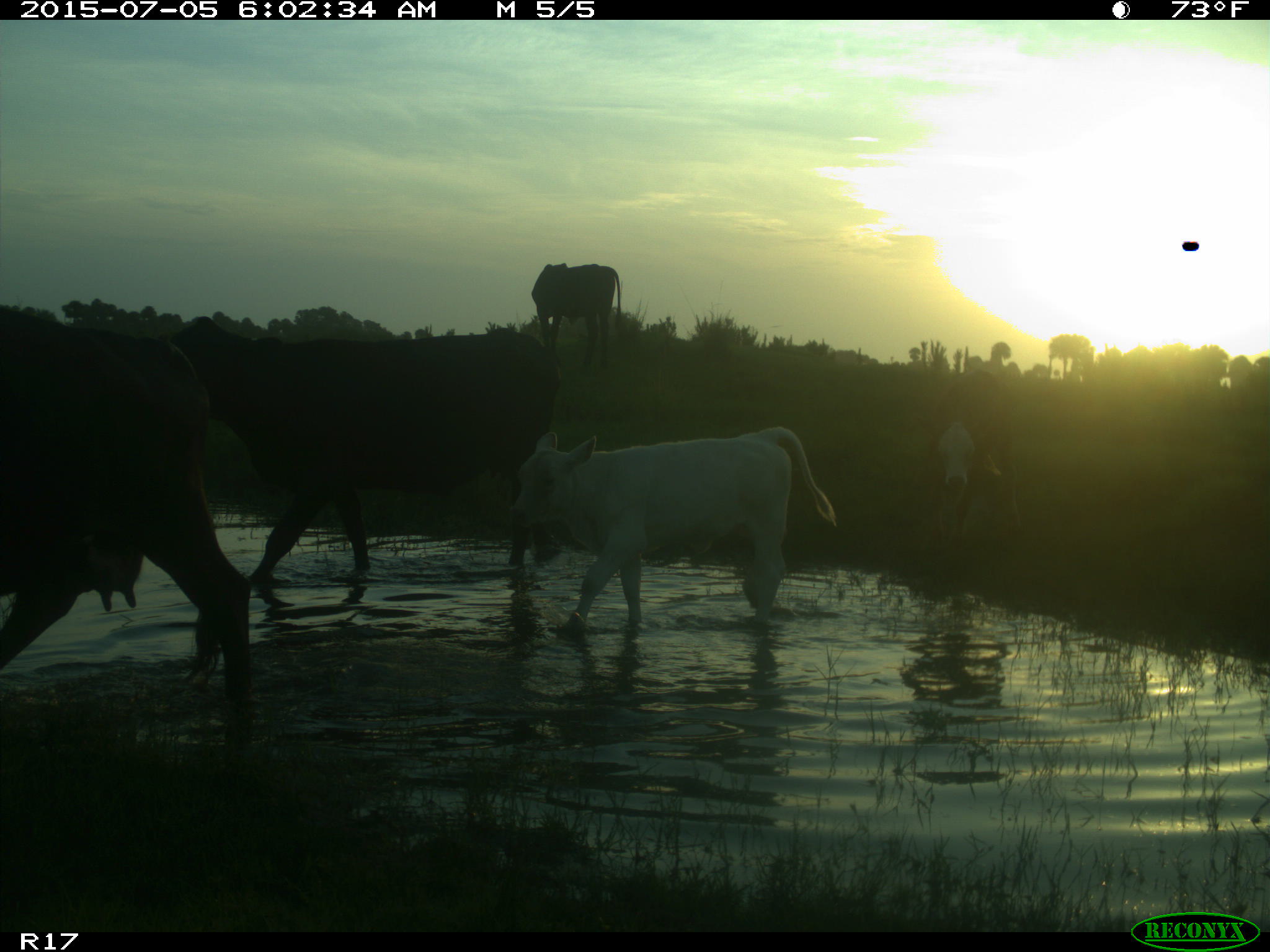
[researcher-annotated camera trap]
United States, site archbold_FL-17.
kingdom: Animalia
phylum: Chordata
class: Mammalia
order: Artiodactyla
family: Bovidae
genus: Bos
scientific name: Bos taurus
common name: domestic cow